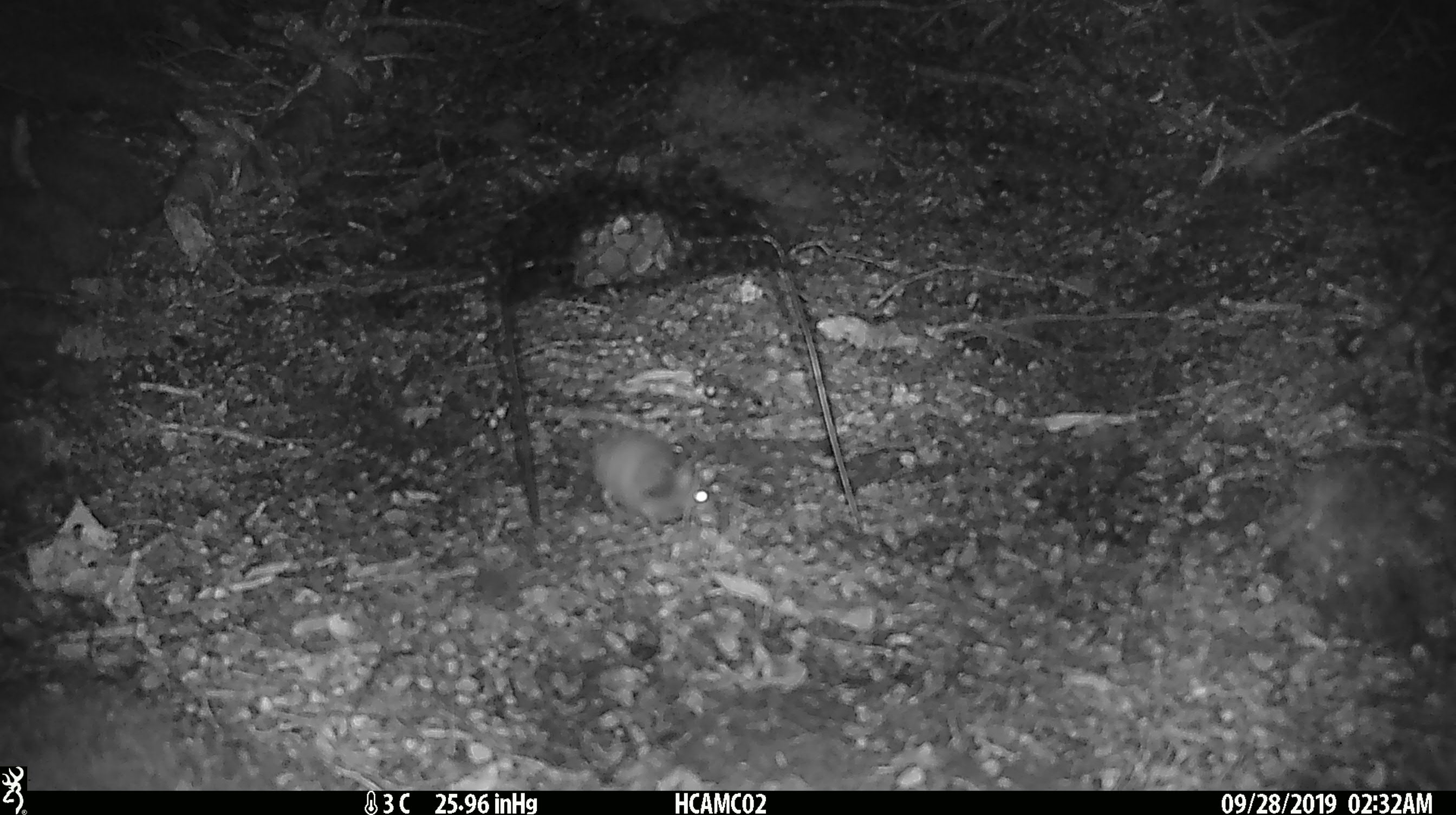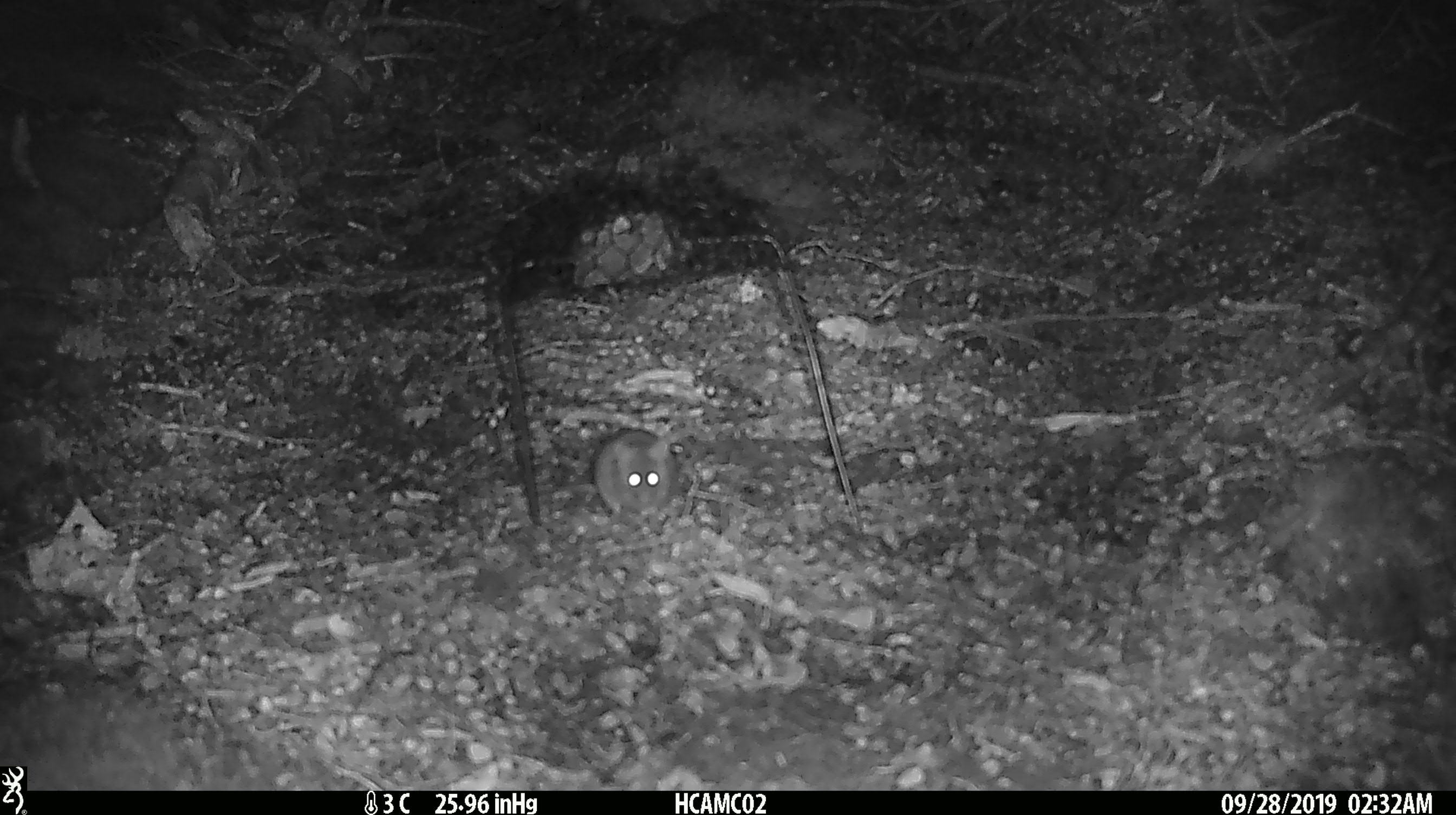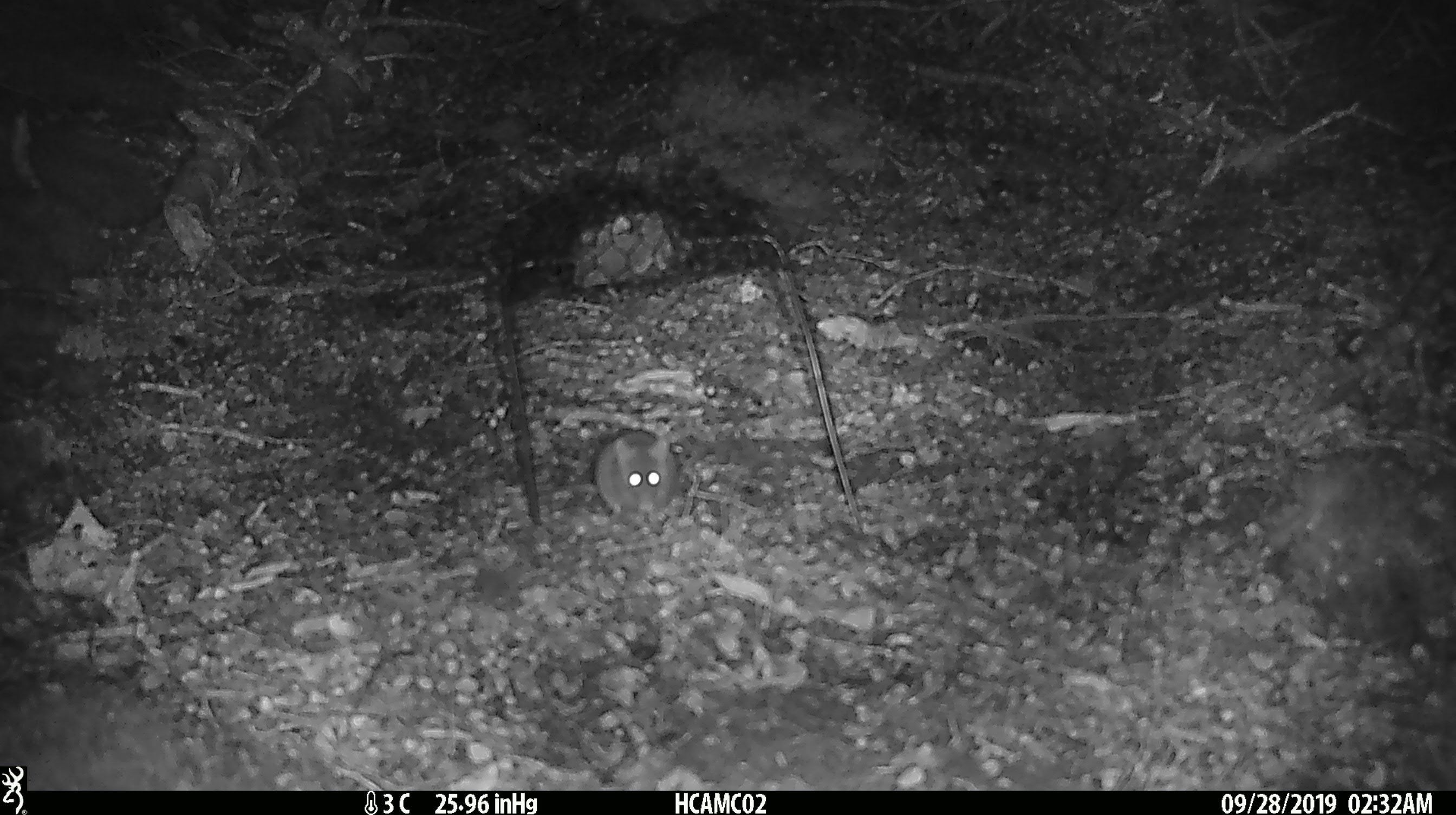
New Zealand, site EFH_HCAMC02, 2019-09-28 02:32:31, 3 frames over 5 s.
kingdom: Animalia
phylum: Chordata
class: Mammalia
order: Rodentia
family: Muridae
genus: Mus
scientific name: Mus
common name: mouse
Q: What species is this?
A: Mouse (Mus).